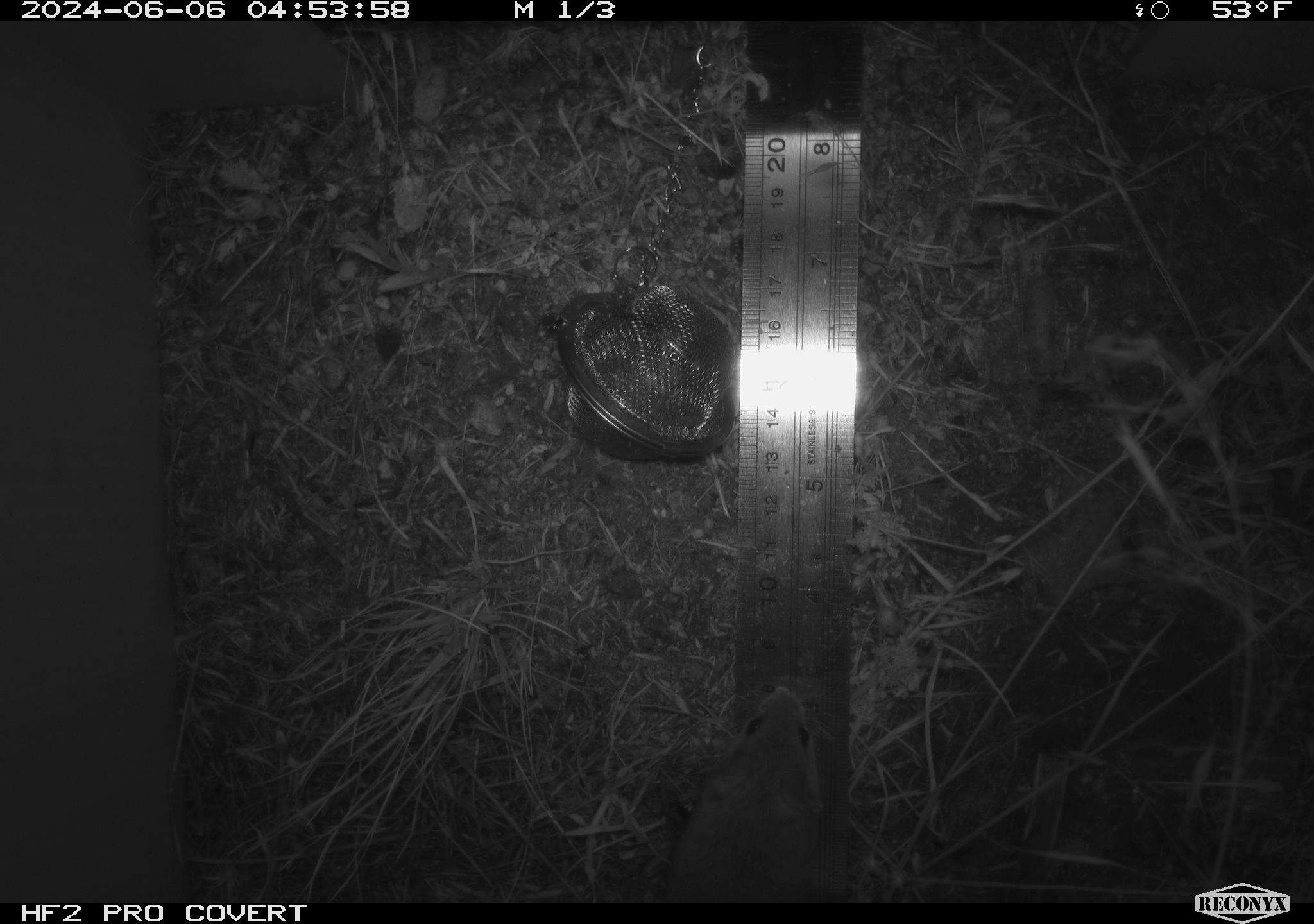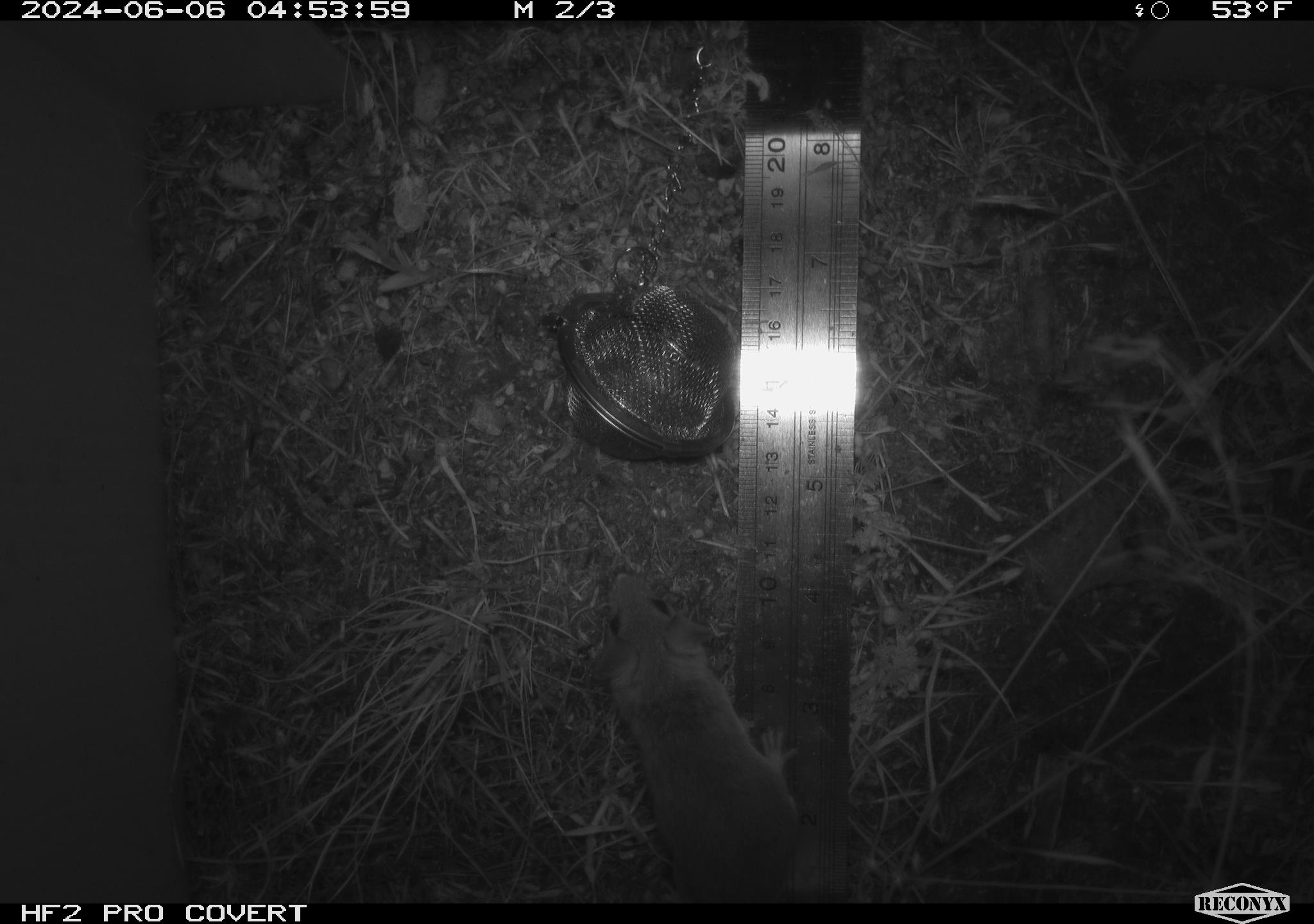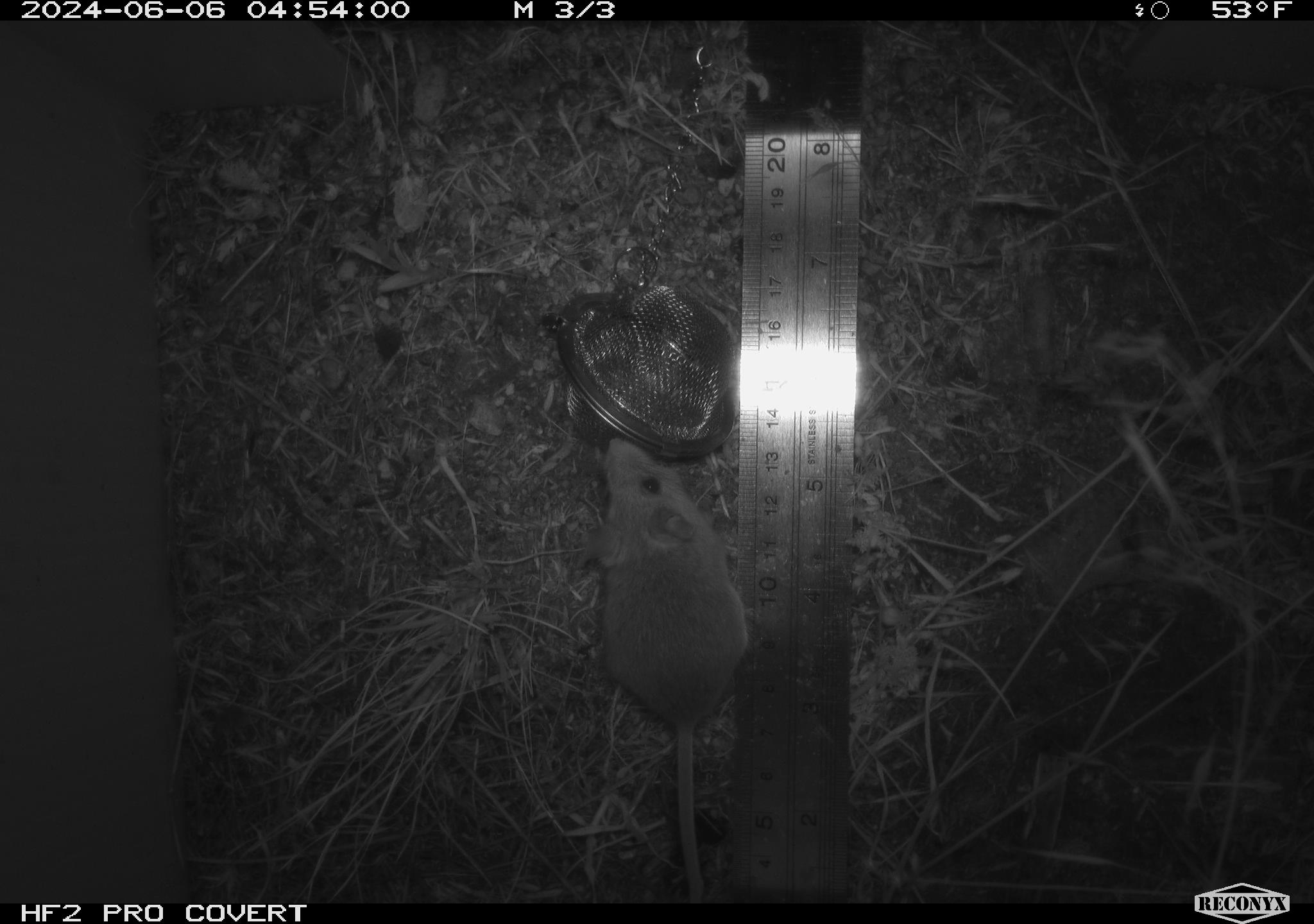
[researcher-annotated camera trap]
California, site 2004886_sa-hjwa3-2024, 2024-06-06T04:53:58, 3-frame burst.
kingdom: Animalia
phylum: Chordata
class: Mammalia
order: Rodentia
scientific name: Rodentia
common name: rodent